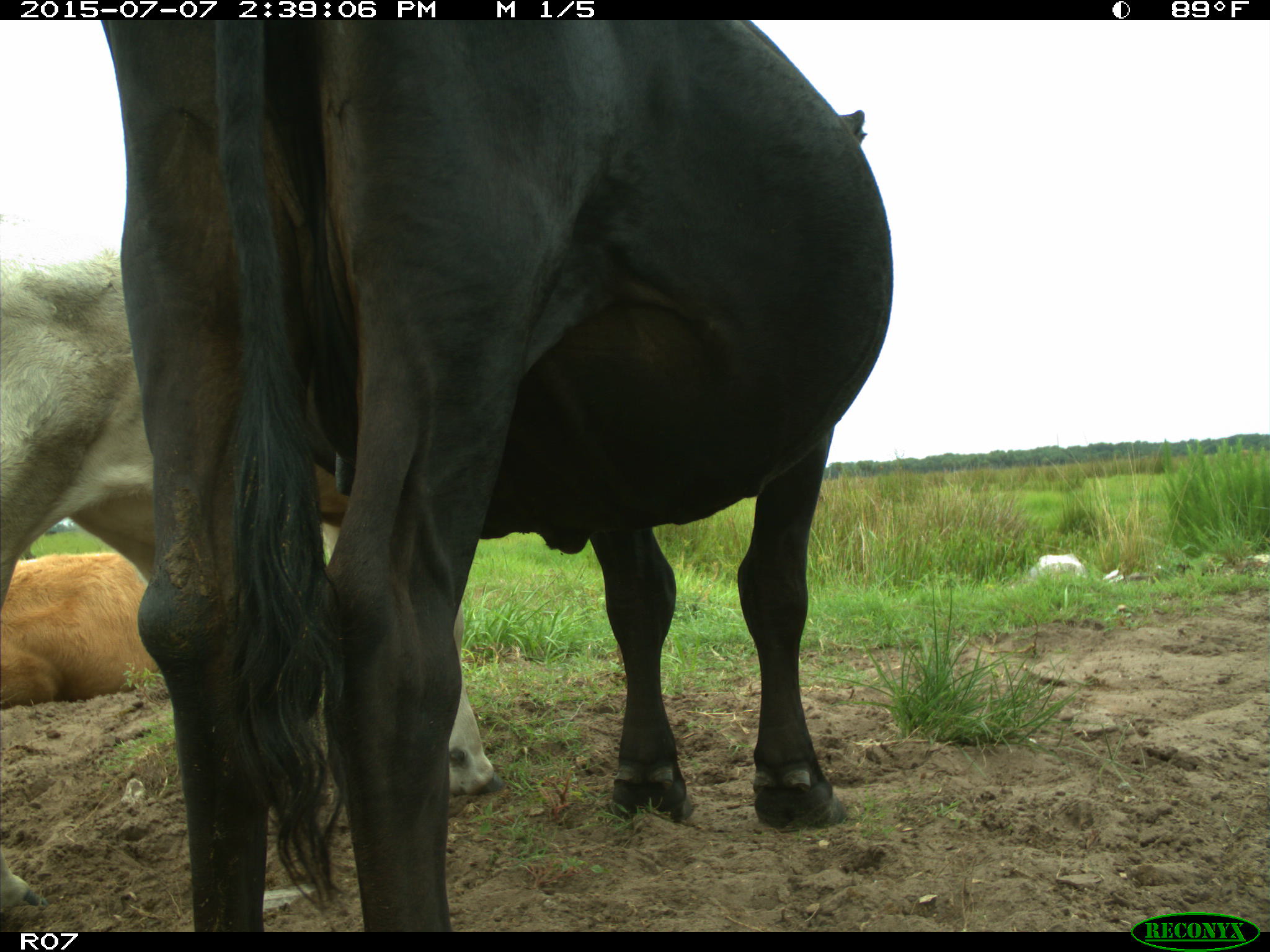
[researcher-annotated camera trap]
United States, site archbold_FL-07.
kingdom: Animalia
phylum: Chordata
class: Mammalia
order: Artiodactyla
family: Bovidae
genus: Bos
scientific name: Bos taurus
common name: domestic cow